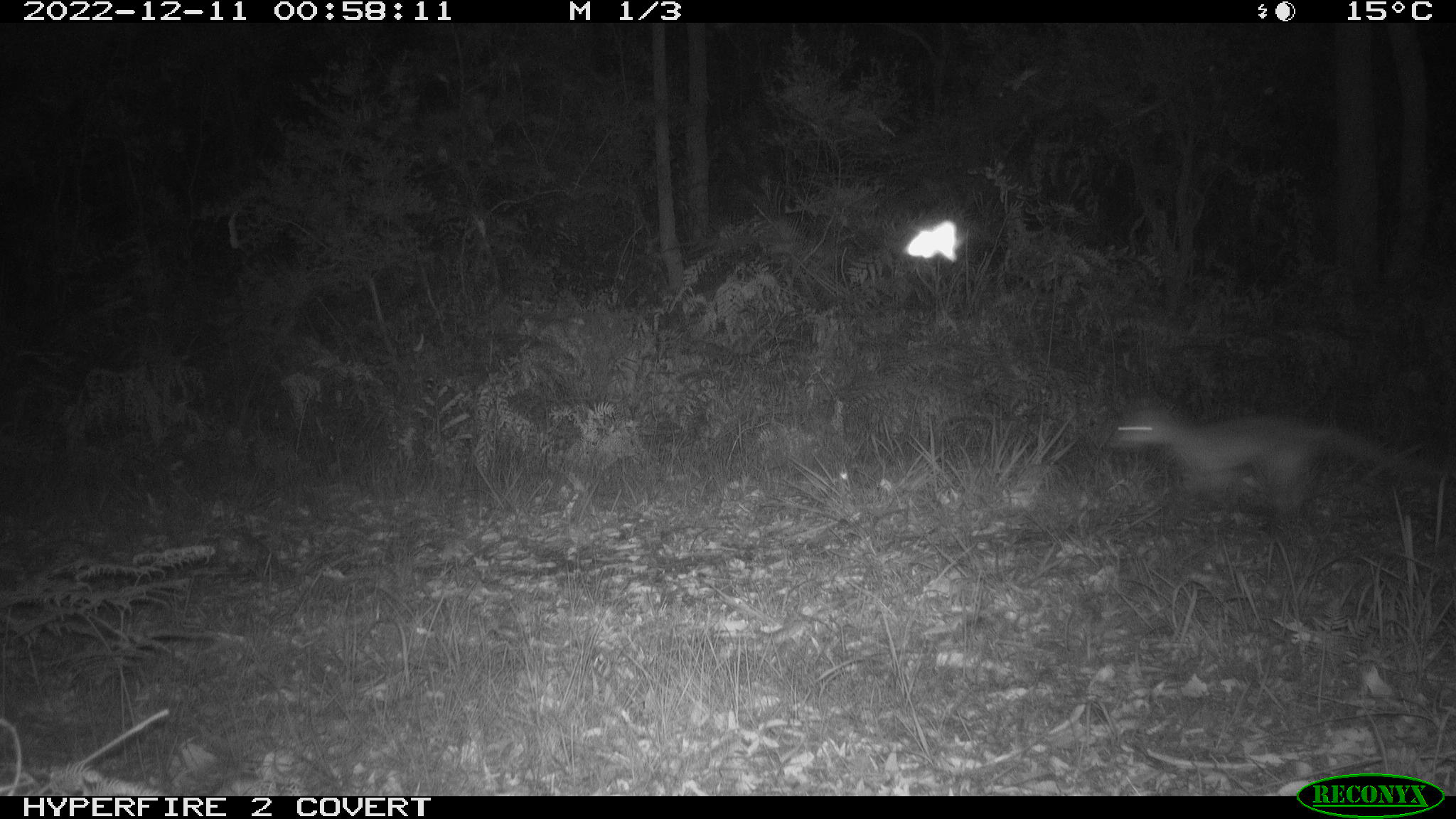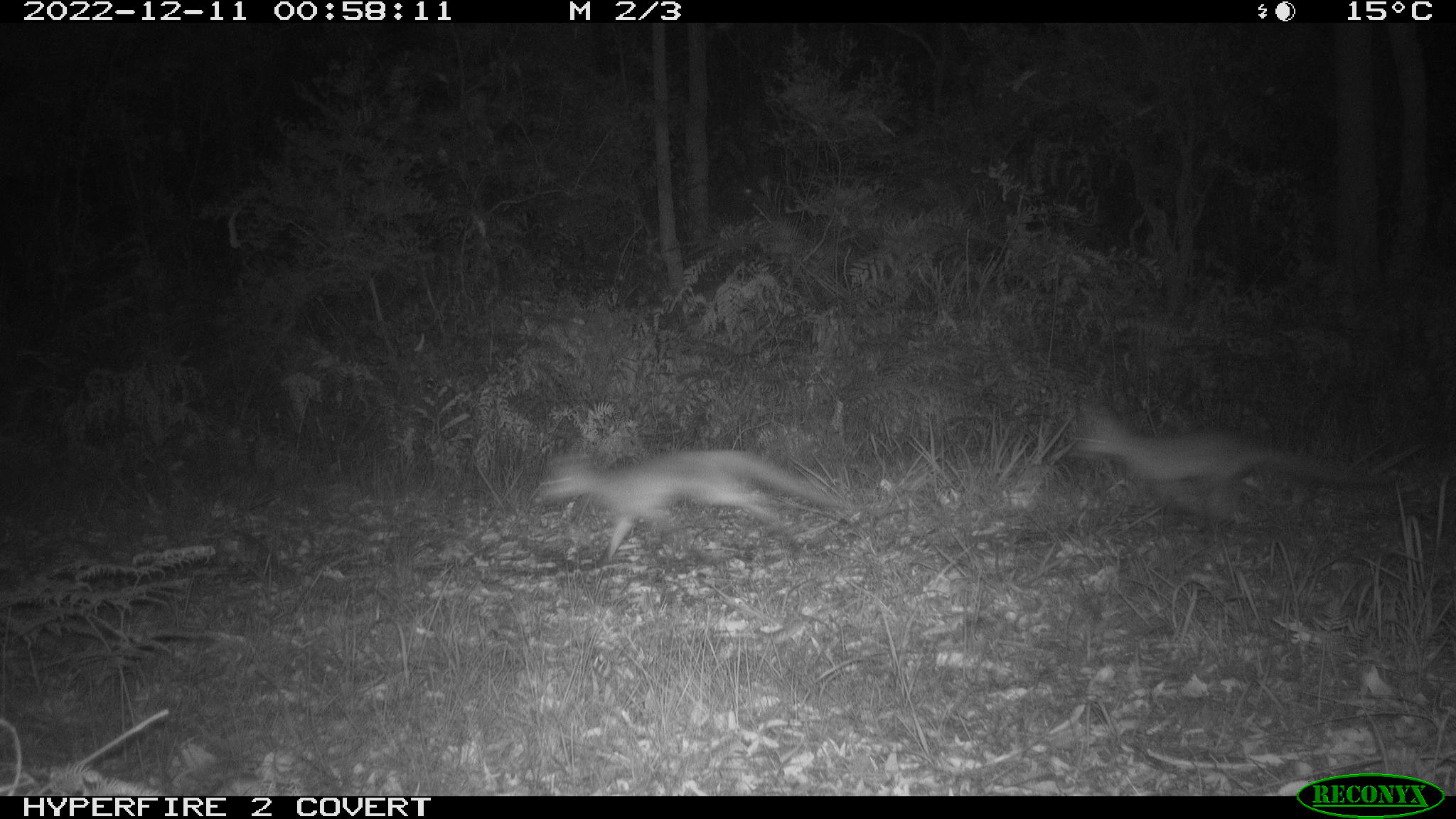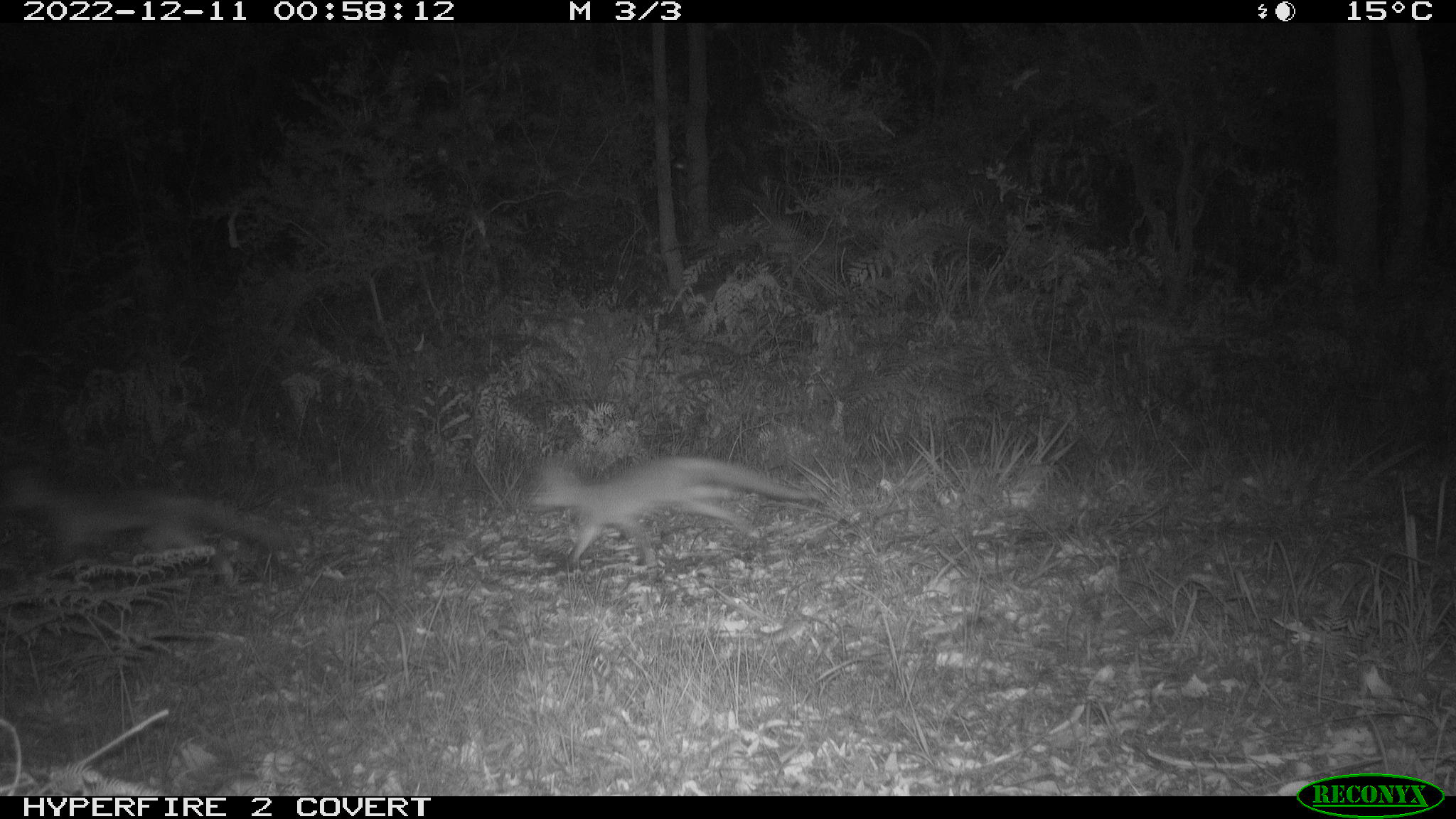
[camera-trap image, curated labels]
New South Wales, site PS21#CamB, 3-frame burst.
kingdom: Animalia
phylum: Chordata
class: Mammalia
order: Carnivora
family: Canidae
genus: Vulpes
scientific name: Vulpes vulpes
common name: red fox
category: fox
Fox (red fox) (Vulpes vulpes).